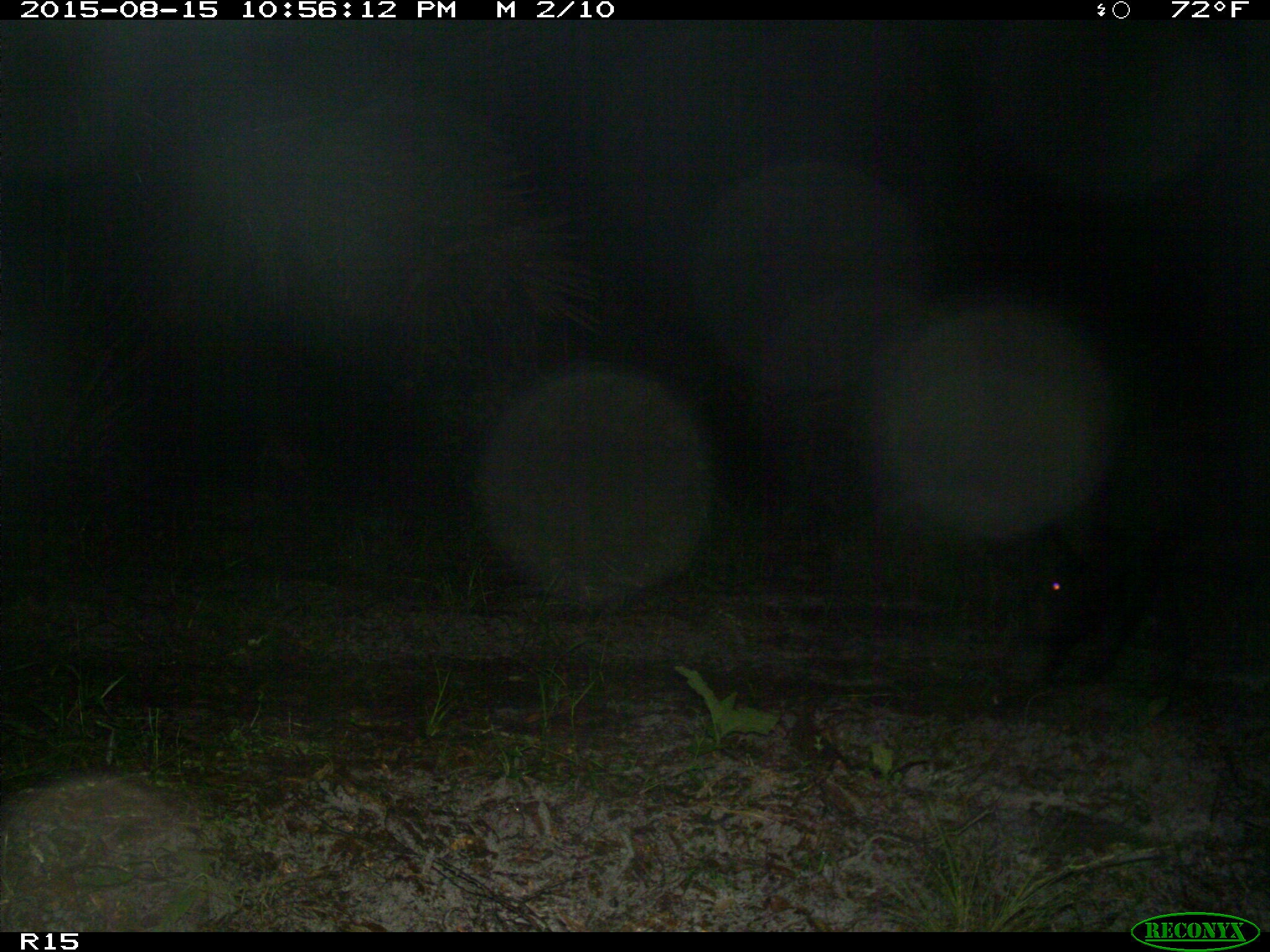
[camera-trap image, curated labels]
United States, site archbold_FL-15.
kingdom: Animalia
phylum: Chordata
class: Mammalia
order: Artiodactyla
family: Suidae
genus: Sus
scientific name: Sus scrofa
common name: wild boar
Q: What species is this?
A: Sus scrofa (wild boar).